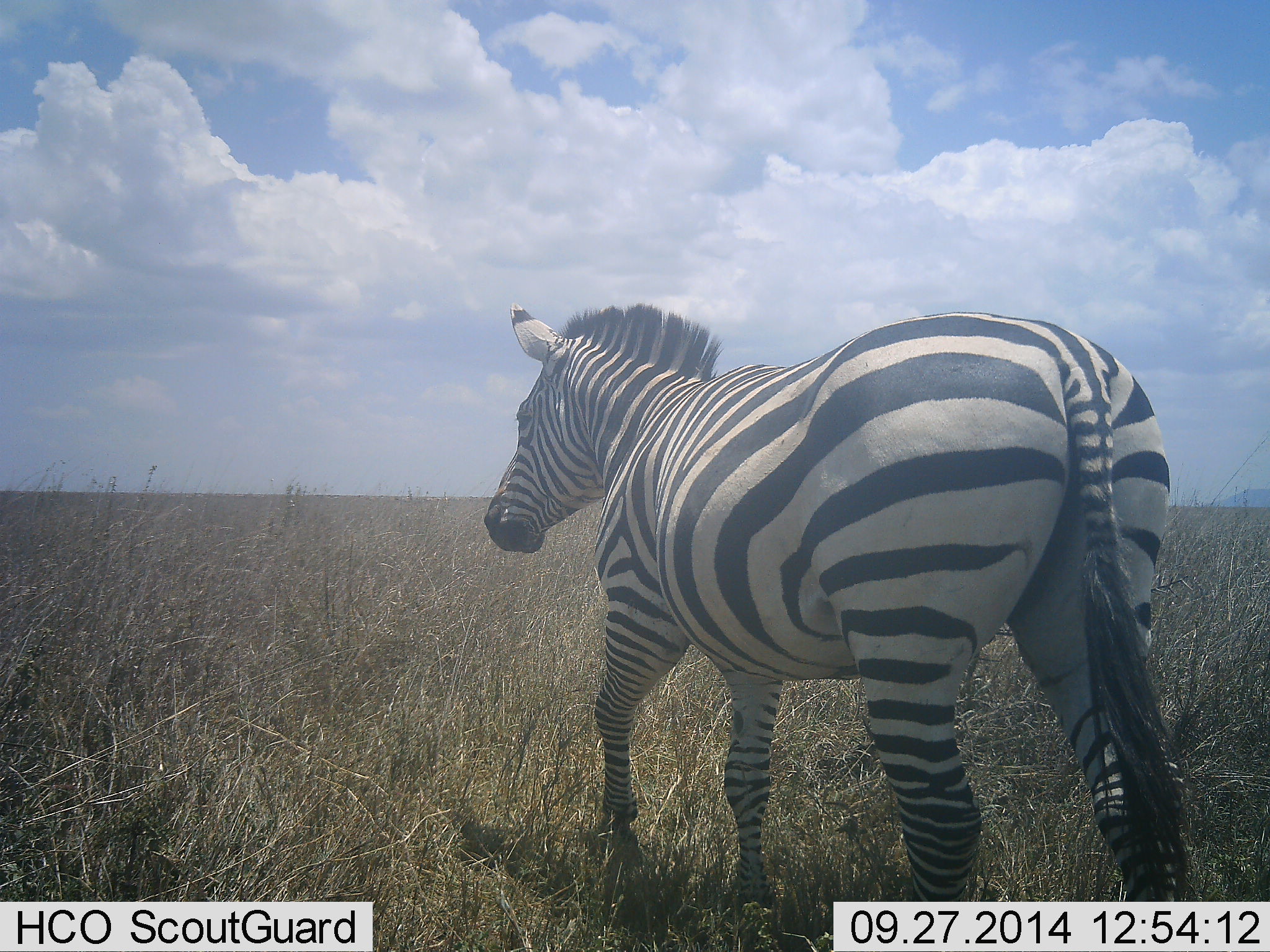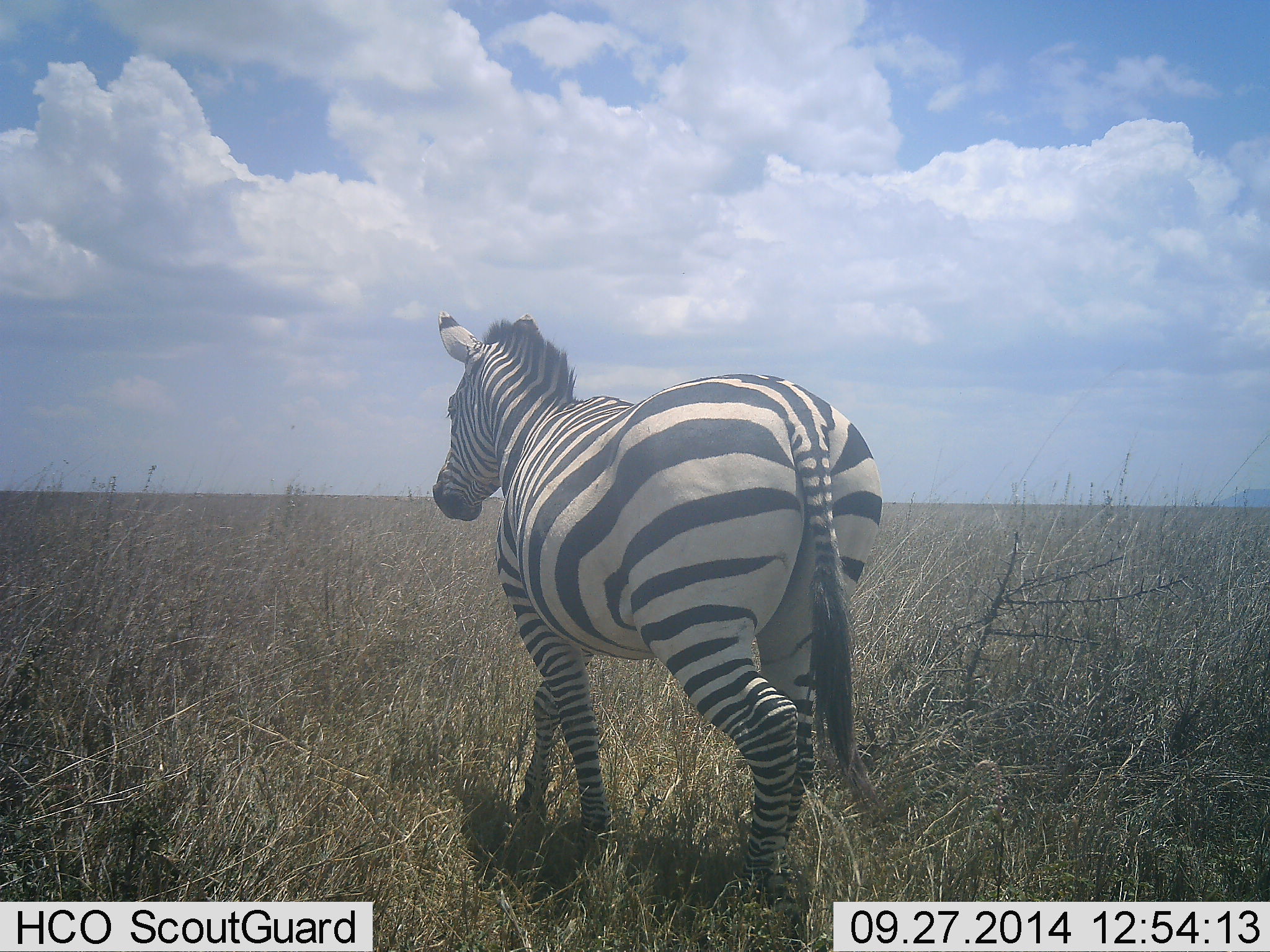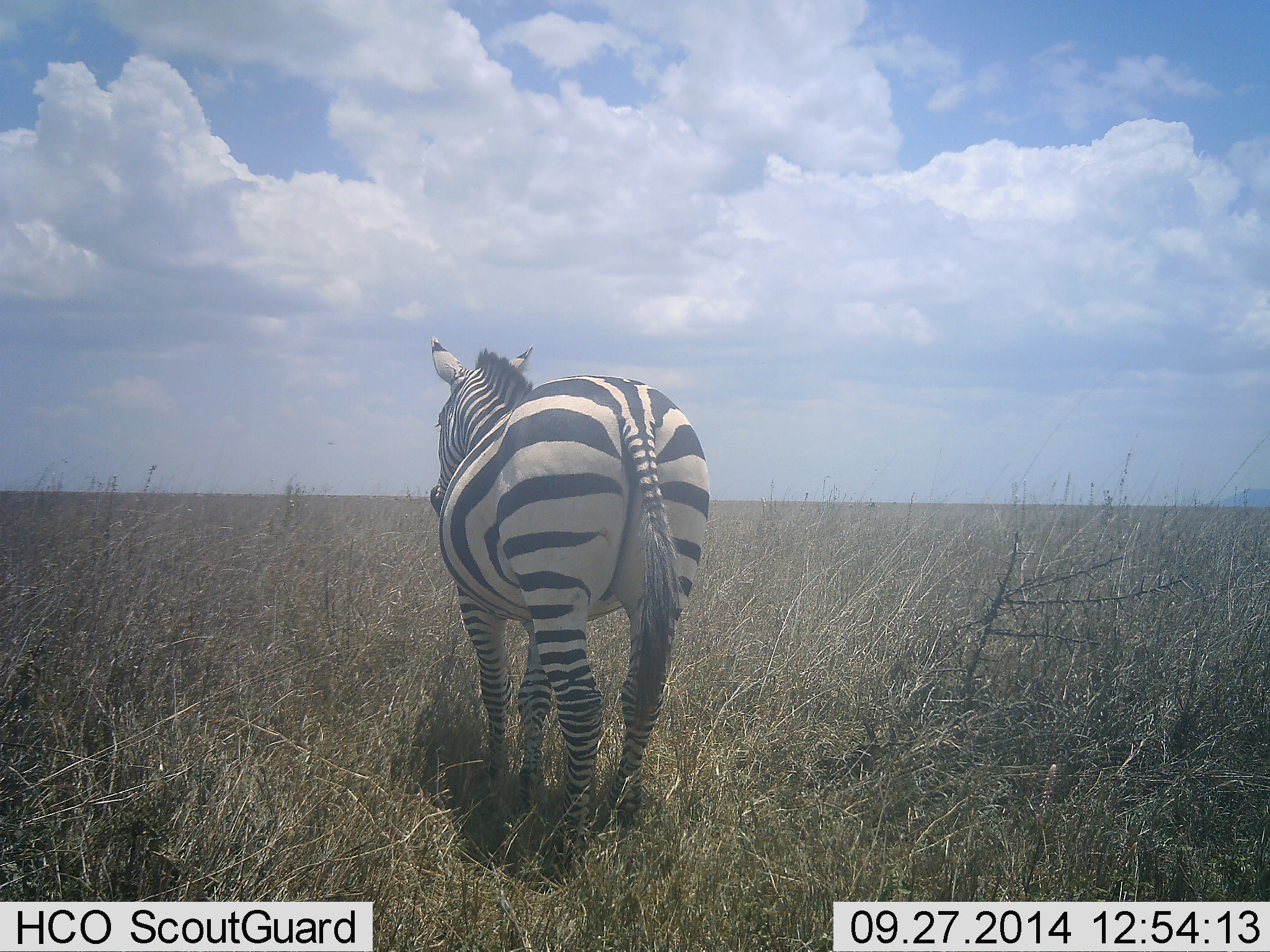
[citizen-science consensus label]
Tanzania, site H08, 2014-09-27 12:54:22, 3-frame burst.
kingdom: Animalia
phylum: Chordata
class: Mammalia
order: Perissodactyla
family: Equidae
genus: Equus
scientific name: Equus quagga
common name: plains zebra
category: zebra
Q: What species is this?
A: Zebra (plains zebra) (Equus quagga).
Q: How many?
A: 1.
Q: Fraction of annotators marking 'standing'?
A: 0%.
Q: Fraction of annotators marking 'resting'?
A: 0%.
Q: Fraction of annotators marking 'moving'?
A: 100%.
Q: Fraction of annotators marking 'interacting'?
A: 0%.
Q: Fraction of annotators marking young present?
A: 0%.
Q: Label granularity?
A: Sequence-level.